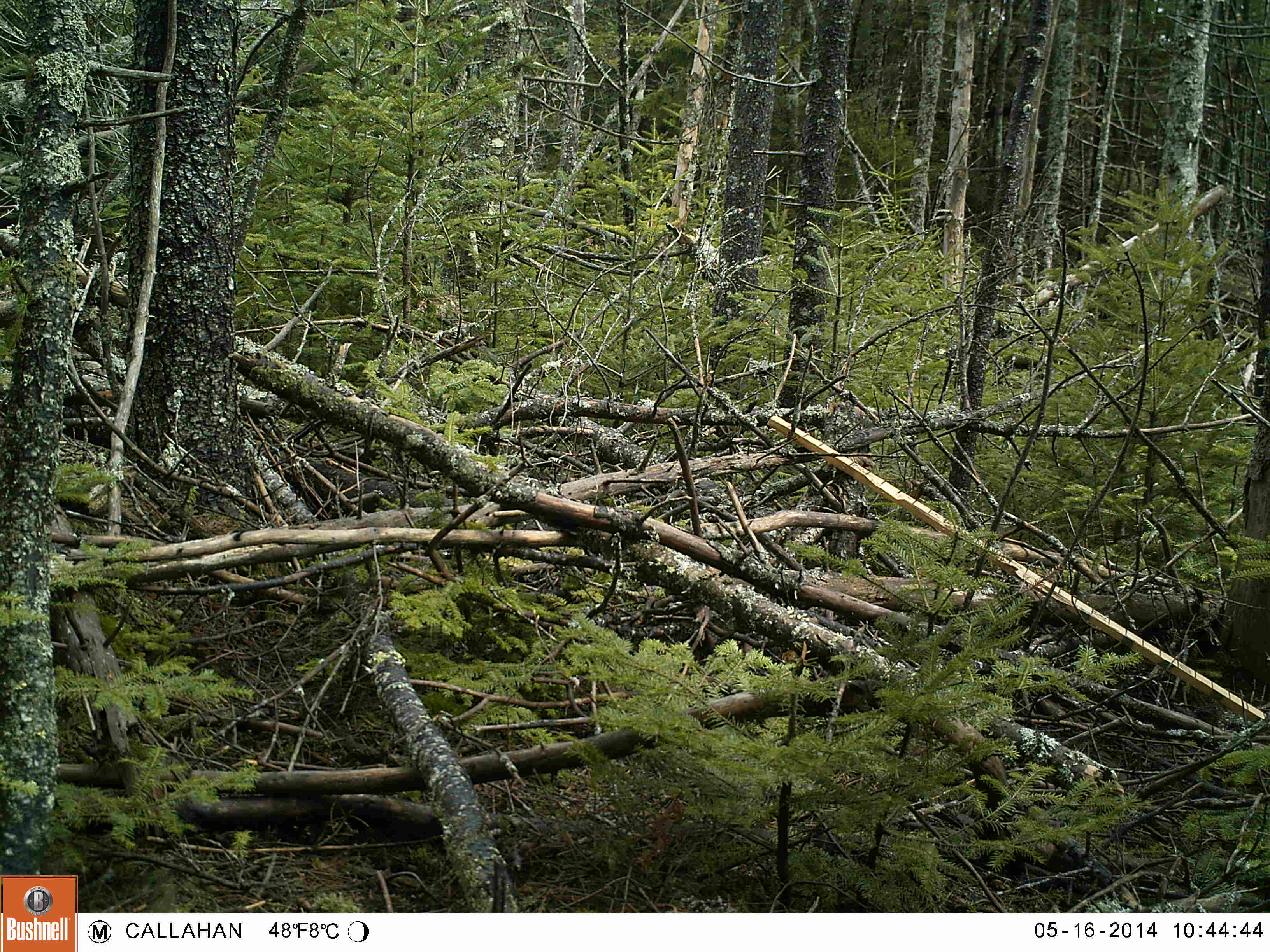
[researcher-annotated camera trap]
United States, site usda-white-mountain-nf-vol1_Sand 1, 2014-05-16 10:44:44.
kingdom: Animalia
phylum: Chordata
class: Mammalia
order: Carnivora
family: Mustelidae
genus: Martes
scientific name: Martes americana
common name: american marten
American marten (Martes americana).